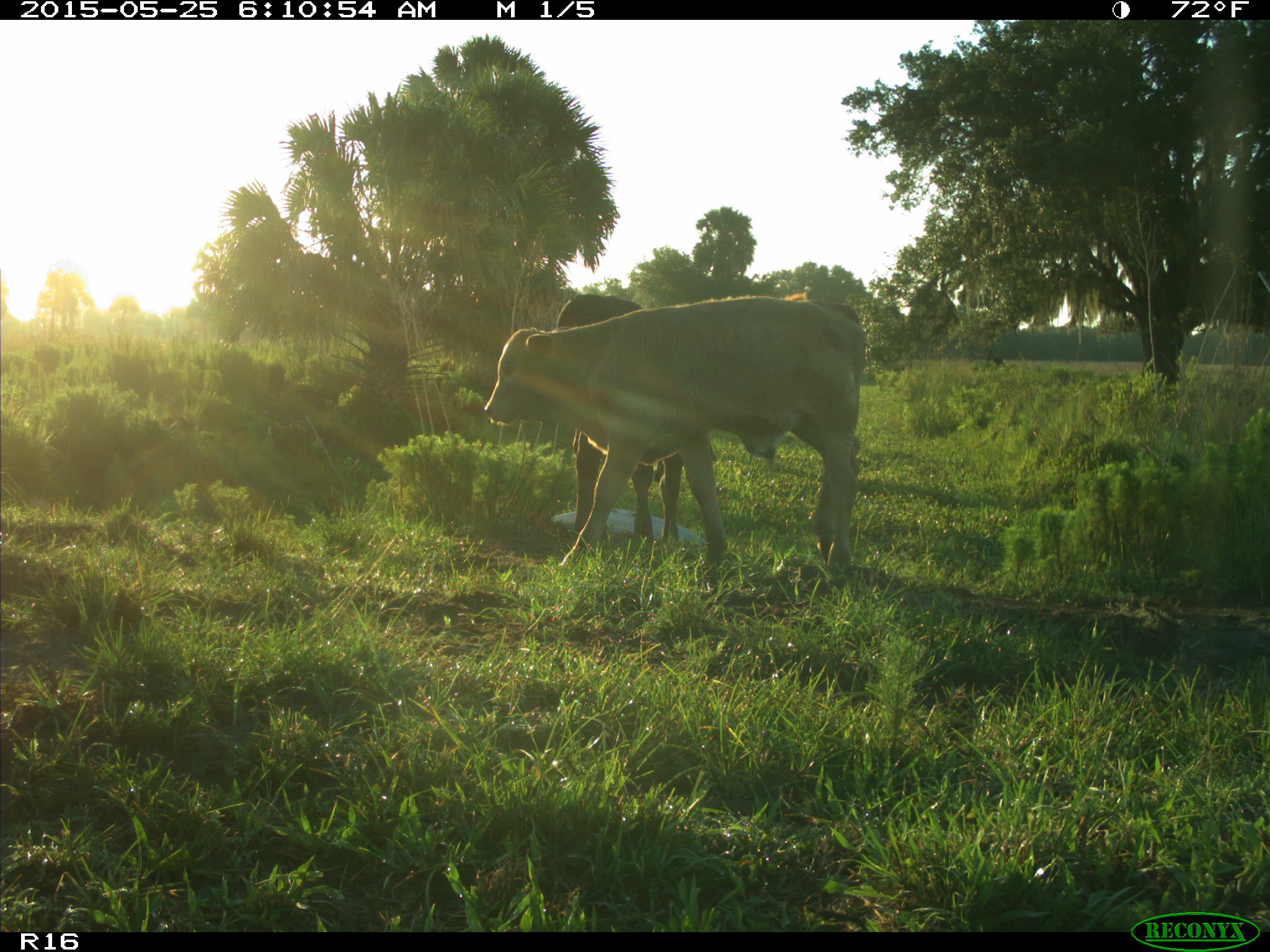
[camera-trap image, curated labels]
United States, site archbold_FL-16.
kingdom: Animalia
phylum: Chordata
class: Mammalia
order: Artiodactyla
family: Bovidae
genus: Bos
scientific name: Bos taurus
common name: domestic cow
Bos taurus (domestic cow).